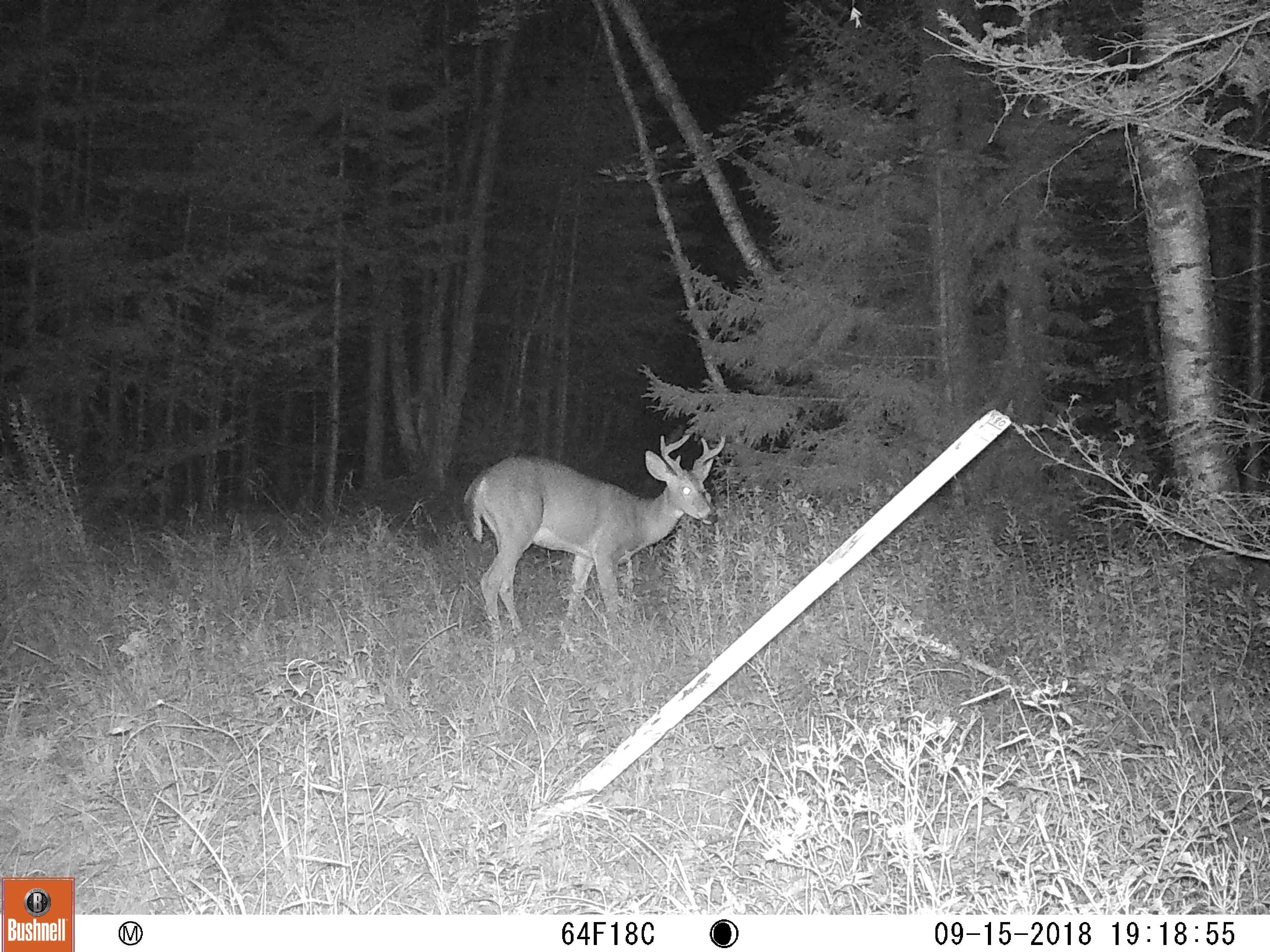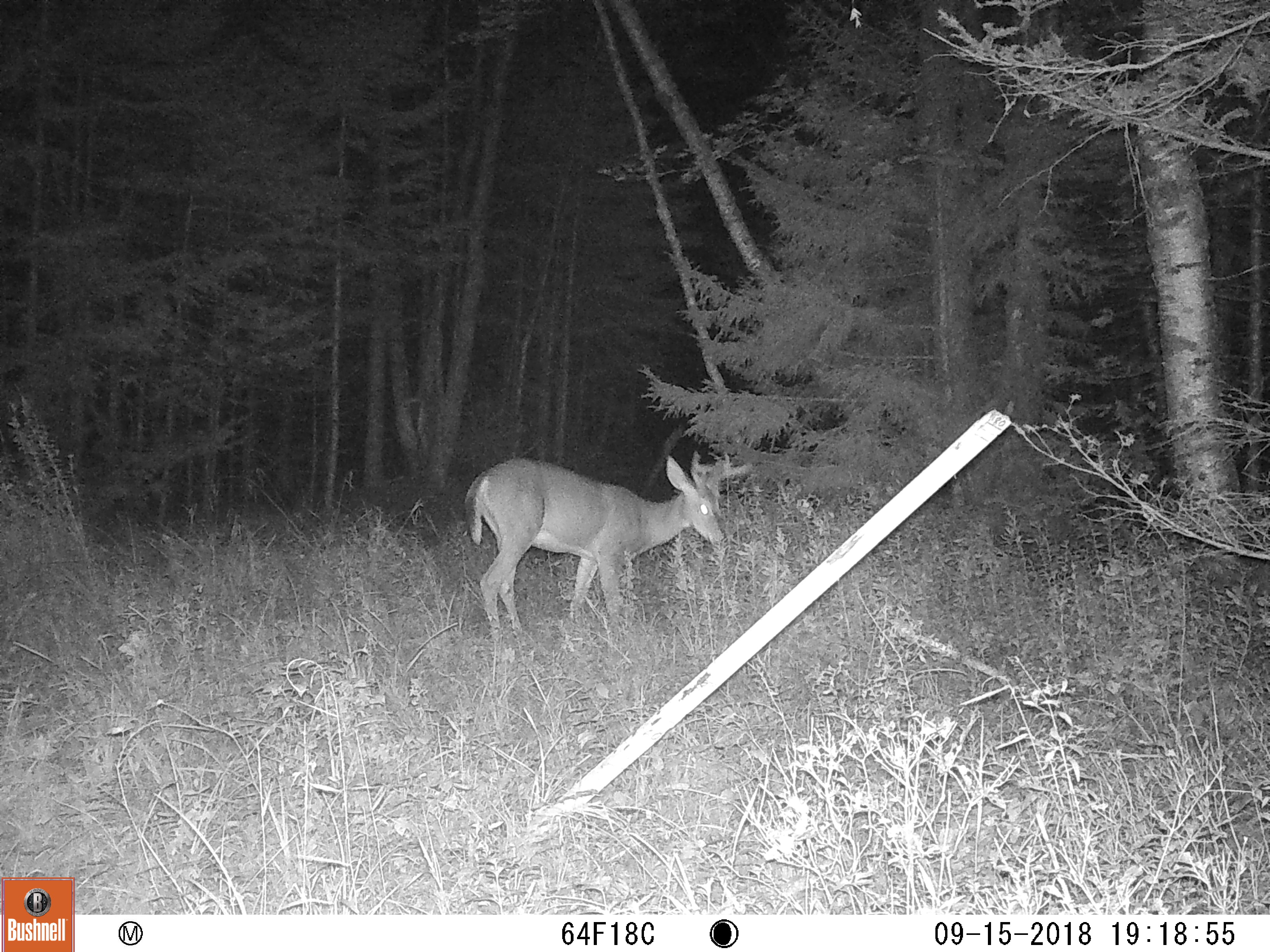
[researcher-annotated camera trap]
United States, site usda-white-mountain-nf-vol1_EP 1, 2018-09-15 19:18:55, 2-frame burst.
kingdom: Animalia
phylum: Chordata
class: Mammalia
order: Artiodactyla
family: Cervidae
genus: Odocoileus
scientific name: Odocoileus virginianus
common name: white-tailed deer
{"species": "white-tailed deer (Odocoileus virginianus)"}